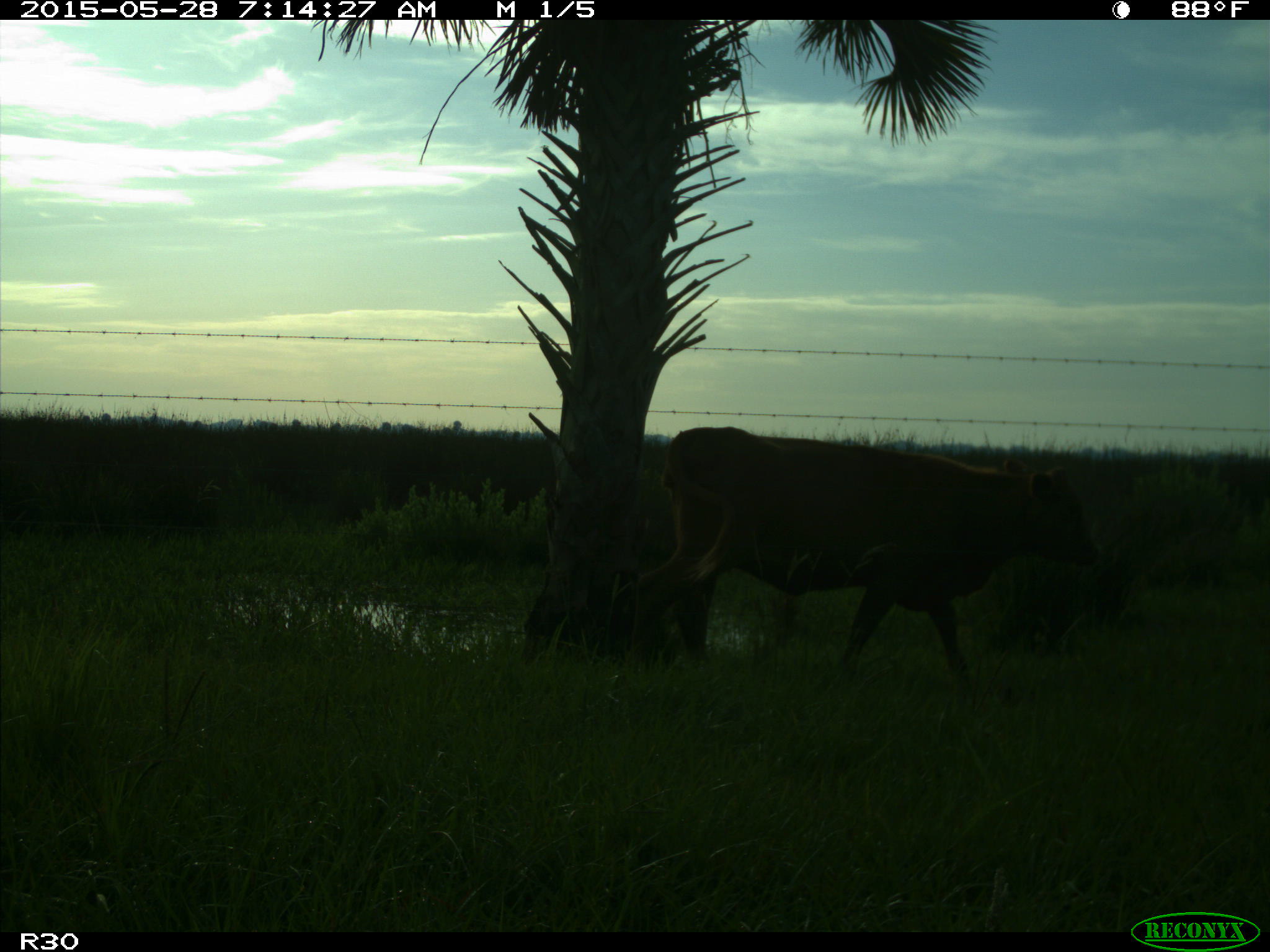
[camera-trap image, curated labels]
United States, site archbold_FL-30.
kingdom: Animalia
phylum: Chordata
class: Mammalia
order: Artiodactyla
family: Bovidae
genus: Bos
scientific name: Bos taurus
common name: domestic cow